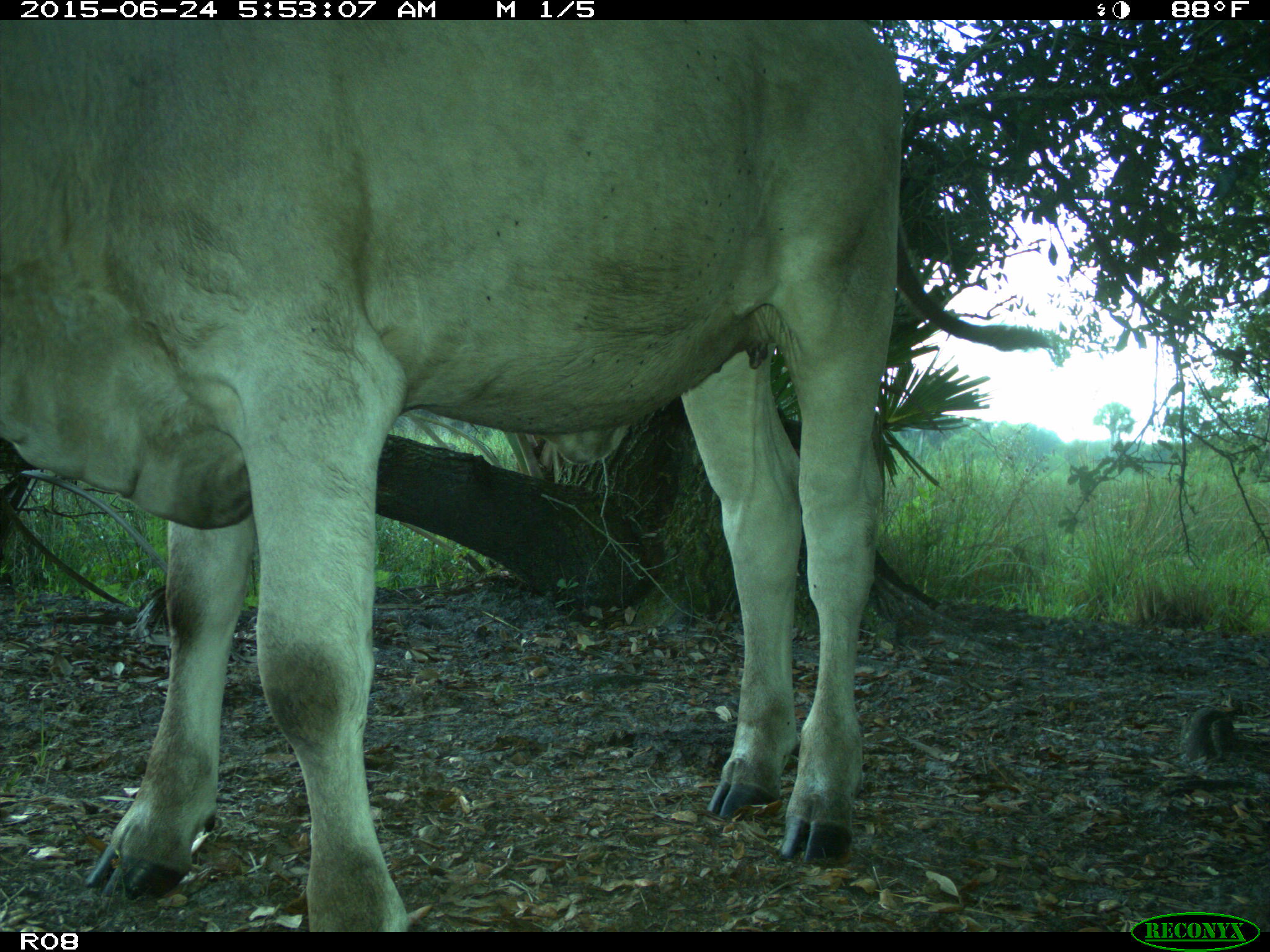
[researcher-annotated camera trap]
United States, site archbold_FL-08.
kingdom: Animalia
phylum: Chordata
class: Mammalia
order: Artiodactyla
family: Bovidae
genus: Bos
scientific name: Bos taurus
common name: domestic cow